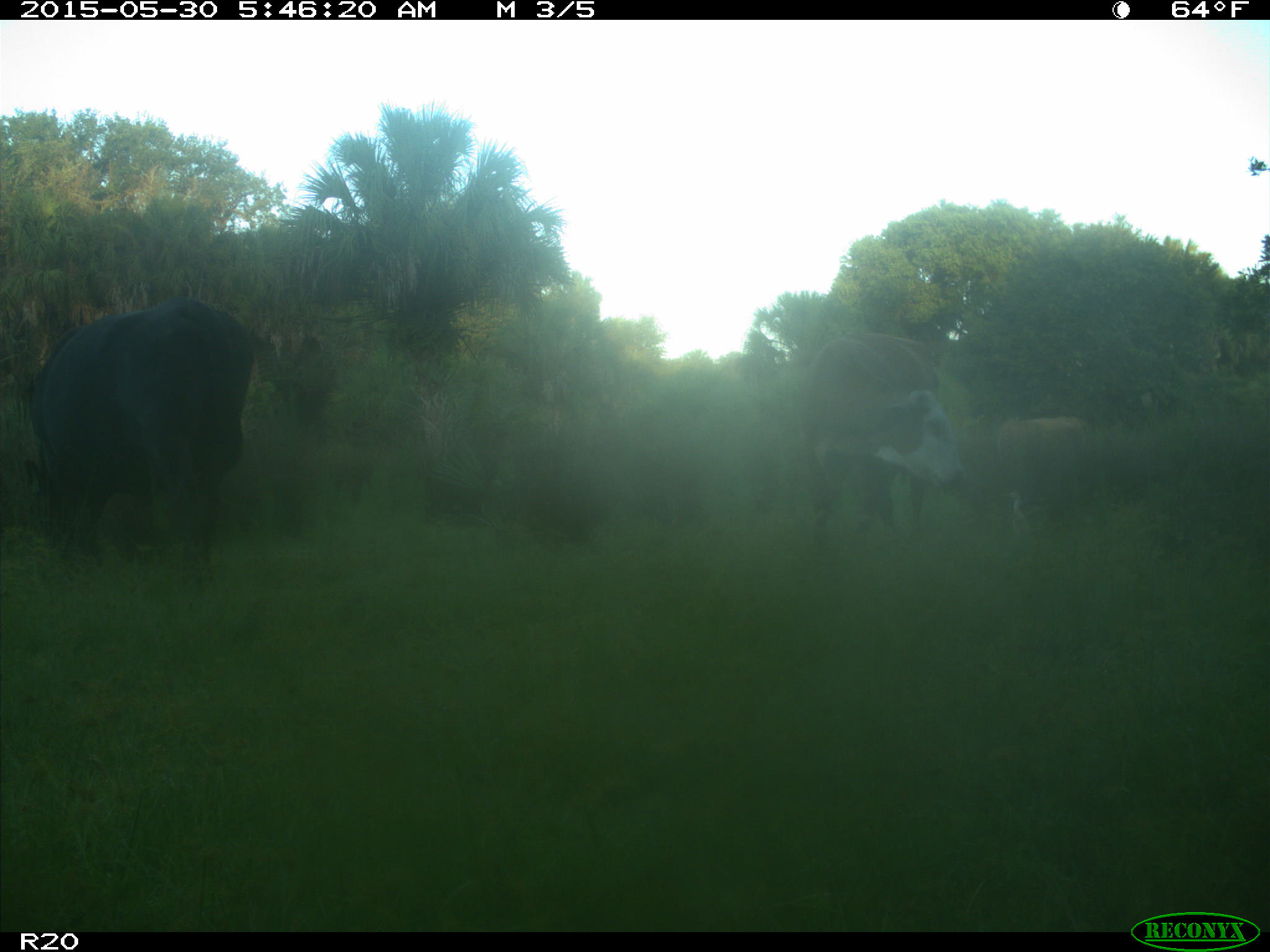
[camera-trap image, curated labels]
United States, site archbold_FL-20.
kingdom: Animalia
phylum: Chordata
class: Mammalia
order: Artiodactyla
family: Bovidae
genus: Bos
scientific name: Bos taurus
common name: domestic cow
Bos taurus (domestic cow).